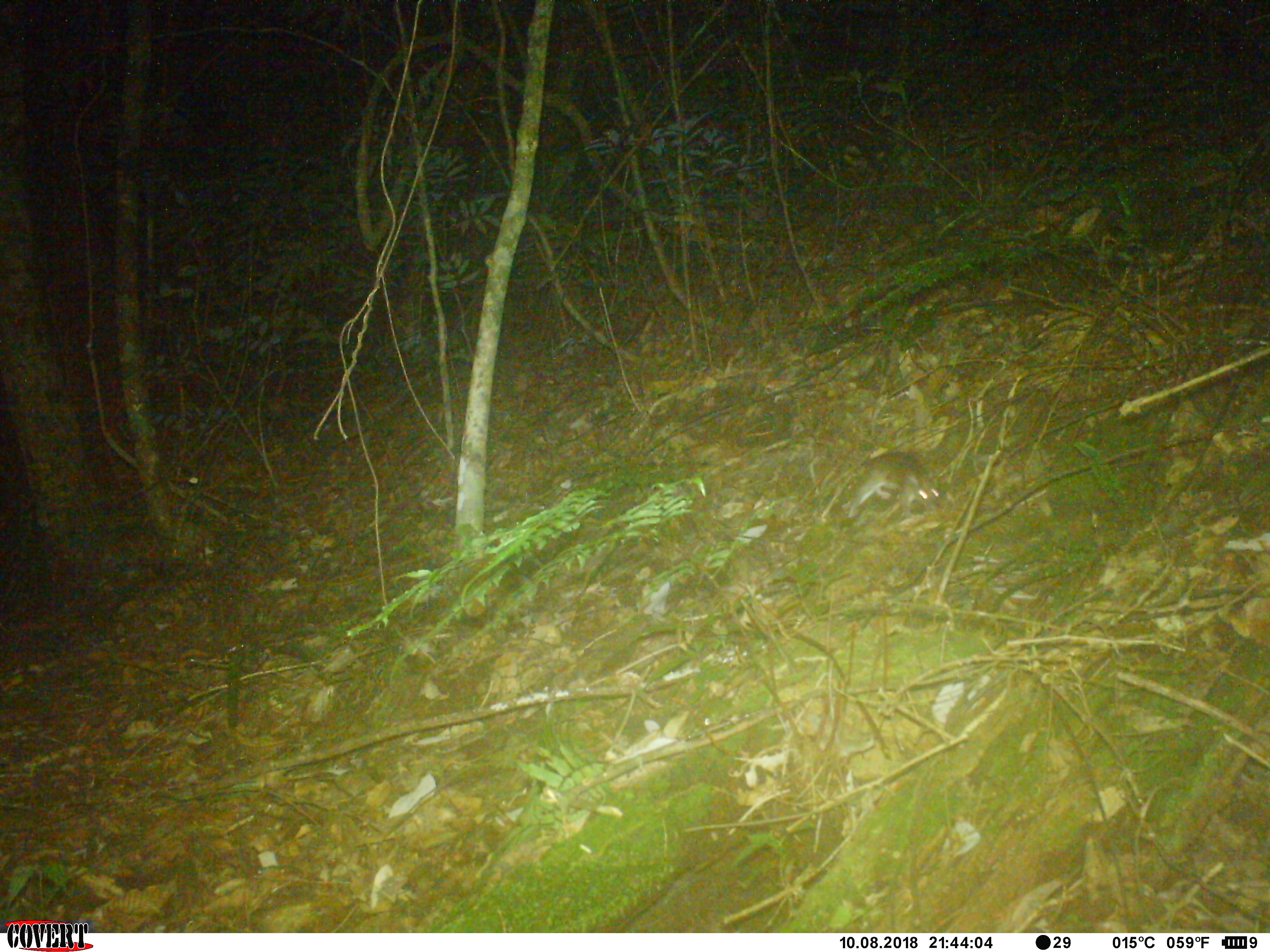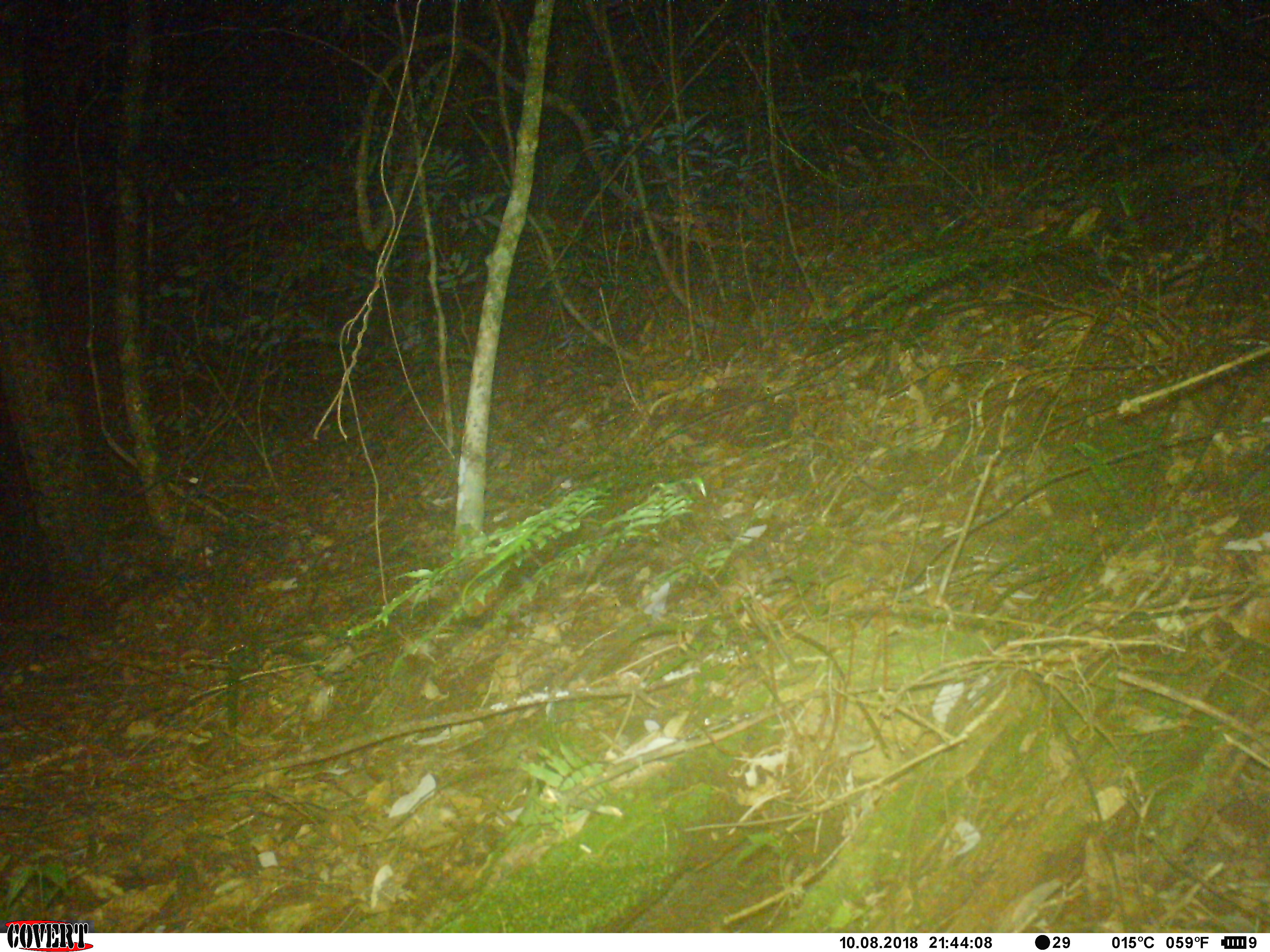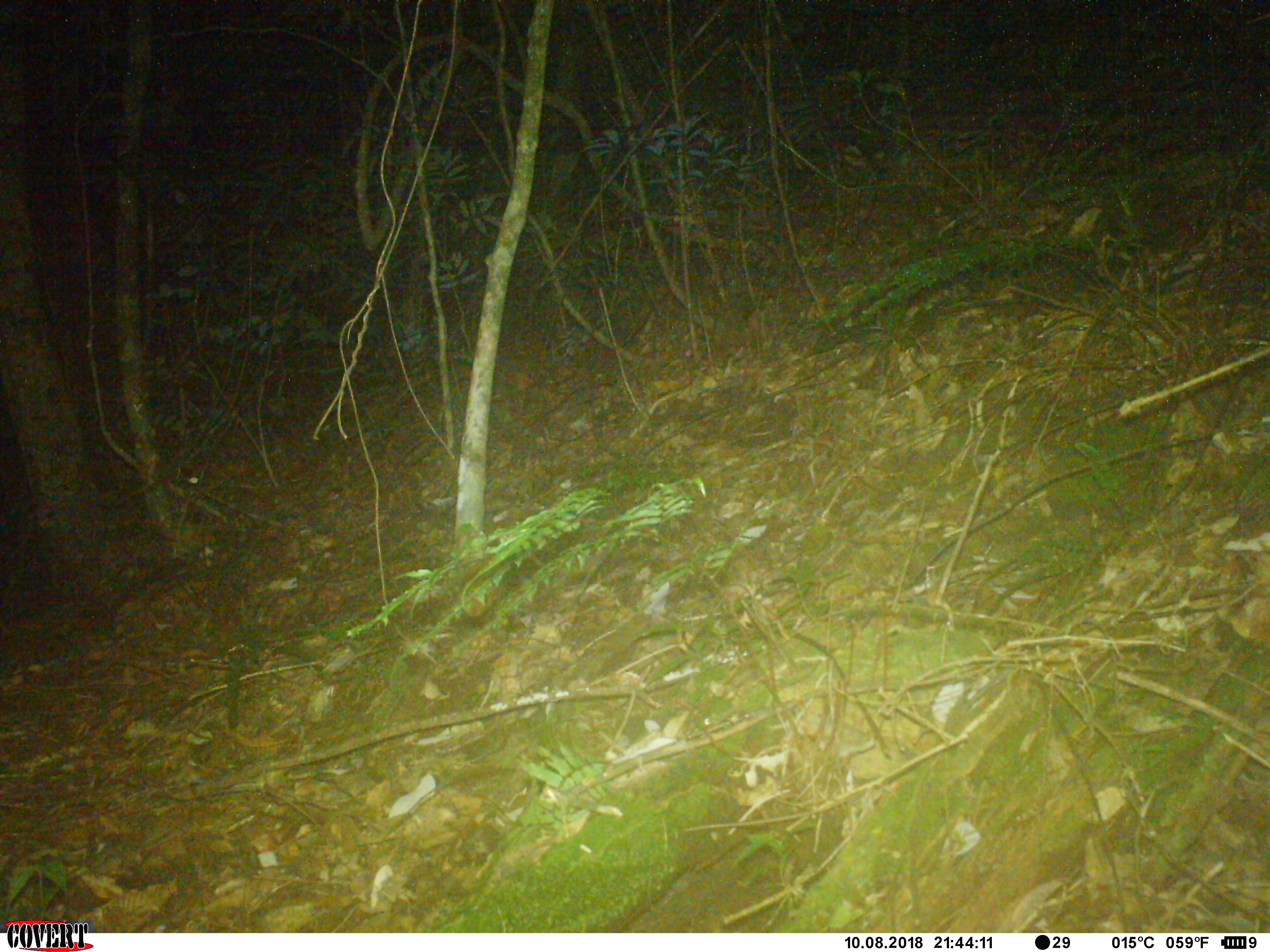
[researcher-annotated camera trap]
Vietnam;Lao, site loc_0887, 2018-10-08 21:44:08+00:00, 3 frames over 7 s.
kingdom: Animalia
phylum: Chordata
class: Mammalia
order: Rodentia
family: Muridae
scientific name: Muridae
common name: old-world mice and rats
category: unidentified murid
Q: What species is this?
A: Unidentified murid (old-world mice and rats) (Muridae).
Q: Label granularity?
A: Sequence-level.